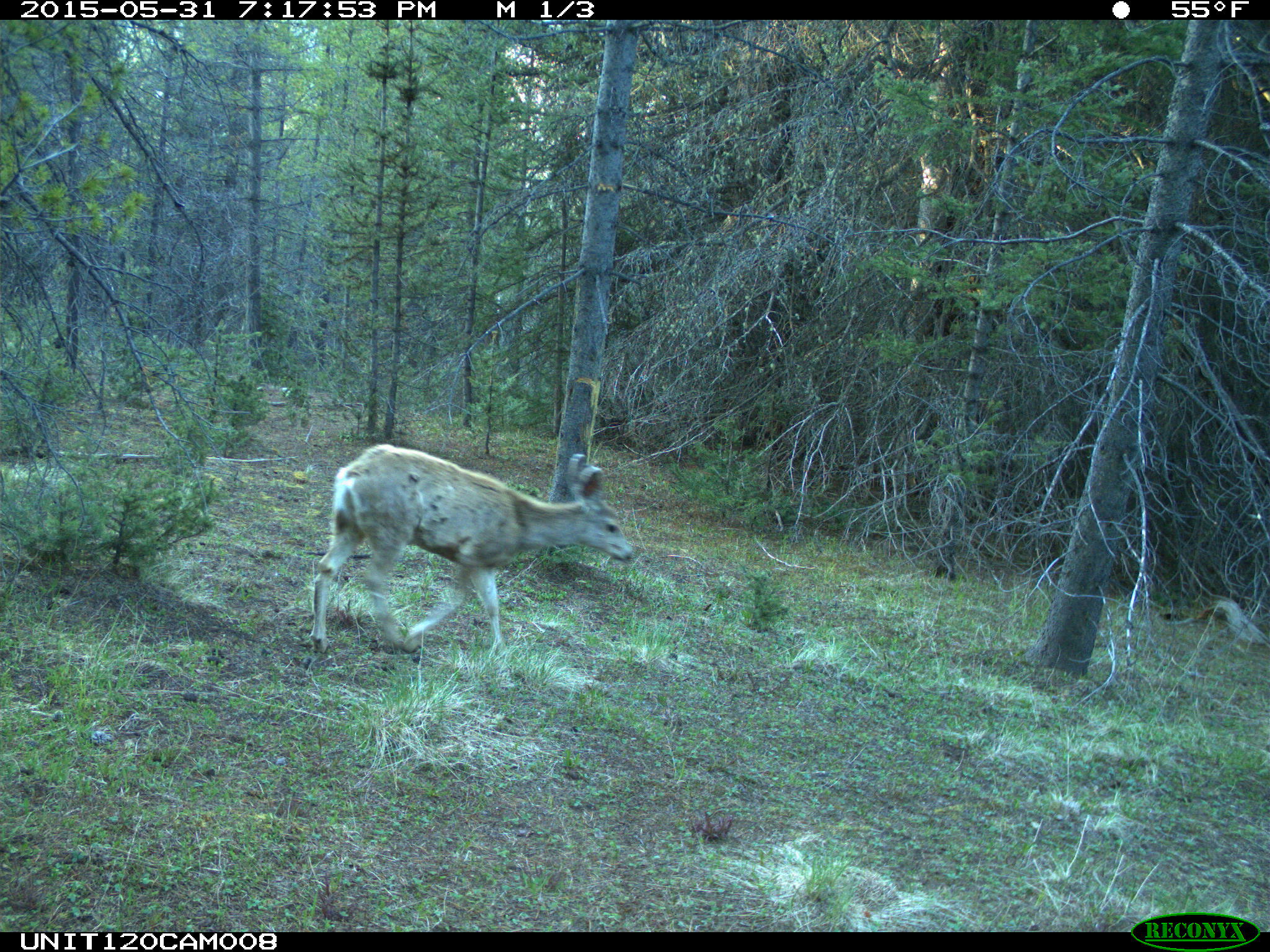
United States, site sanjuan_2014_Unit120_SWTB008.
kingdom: Animalia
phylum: Chordata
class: Mammalia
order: Artiodactyla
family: Cervidae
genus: Odocoileus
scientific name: Odocoileus hemionus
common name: mule deer